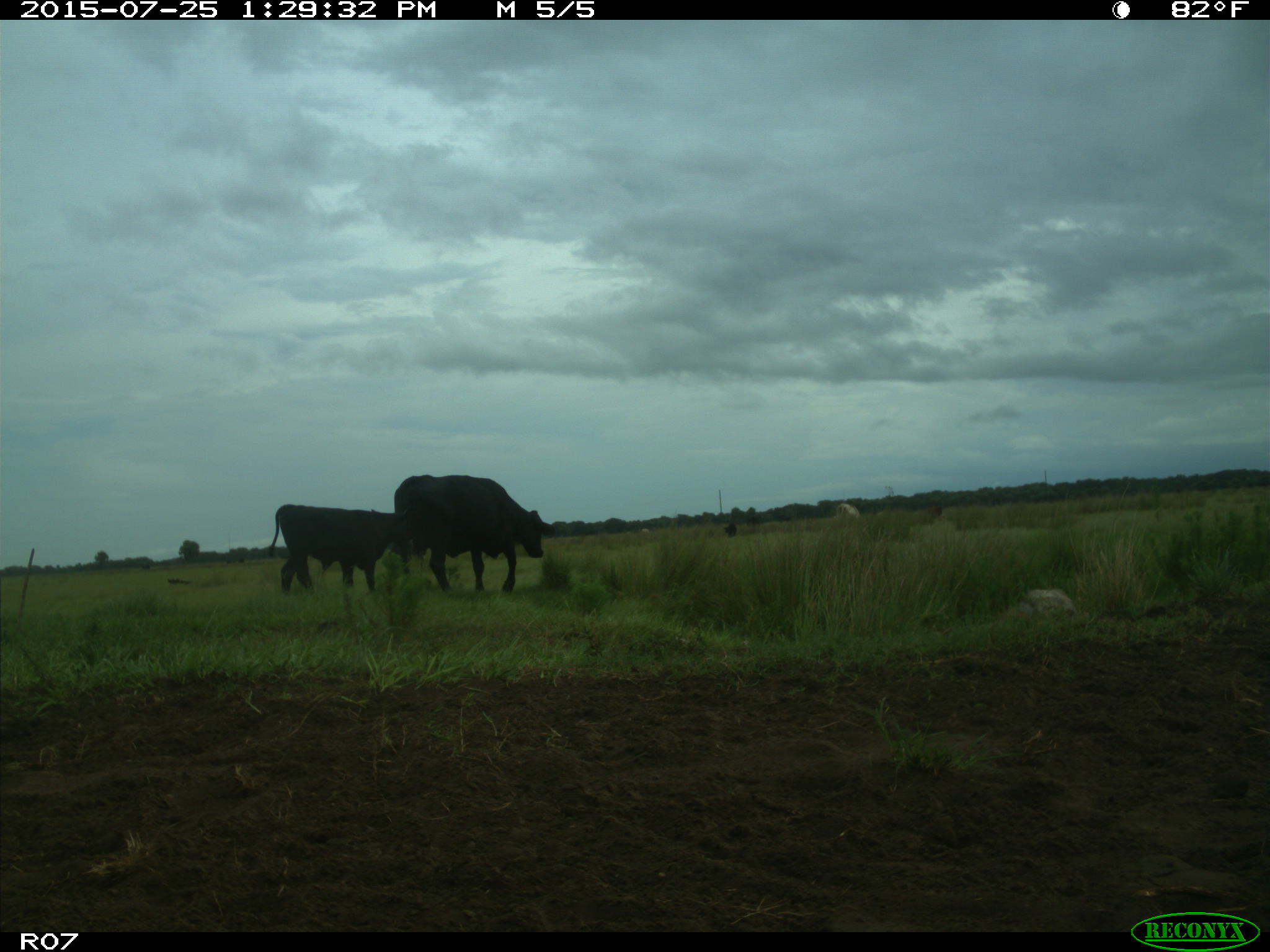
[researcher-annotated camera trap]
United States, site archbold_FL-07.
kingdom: Animalia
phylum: Chordata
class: Mammalia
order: Artiodactyla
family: Bovidae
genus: Bos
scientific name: Bos taurus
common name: domestic cow